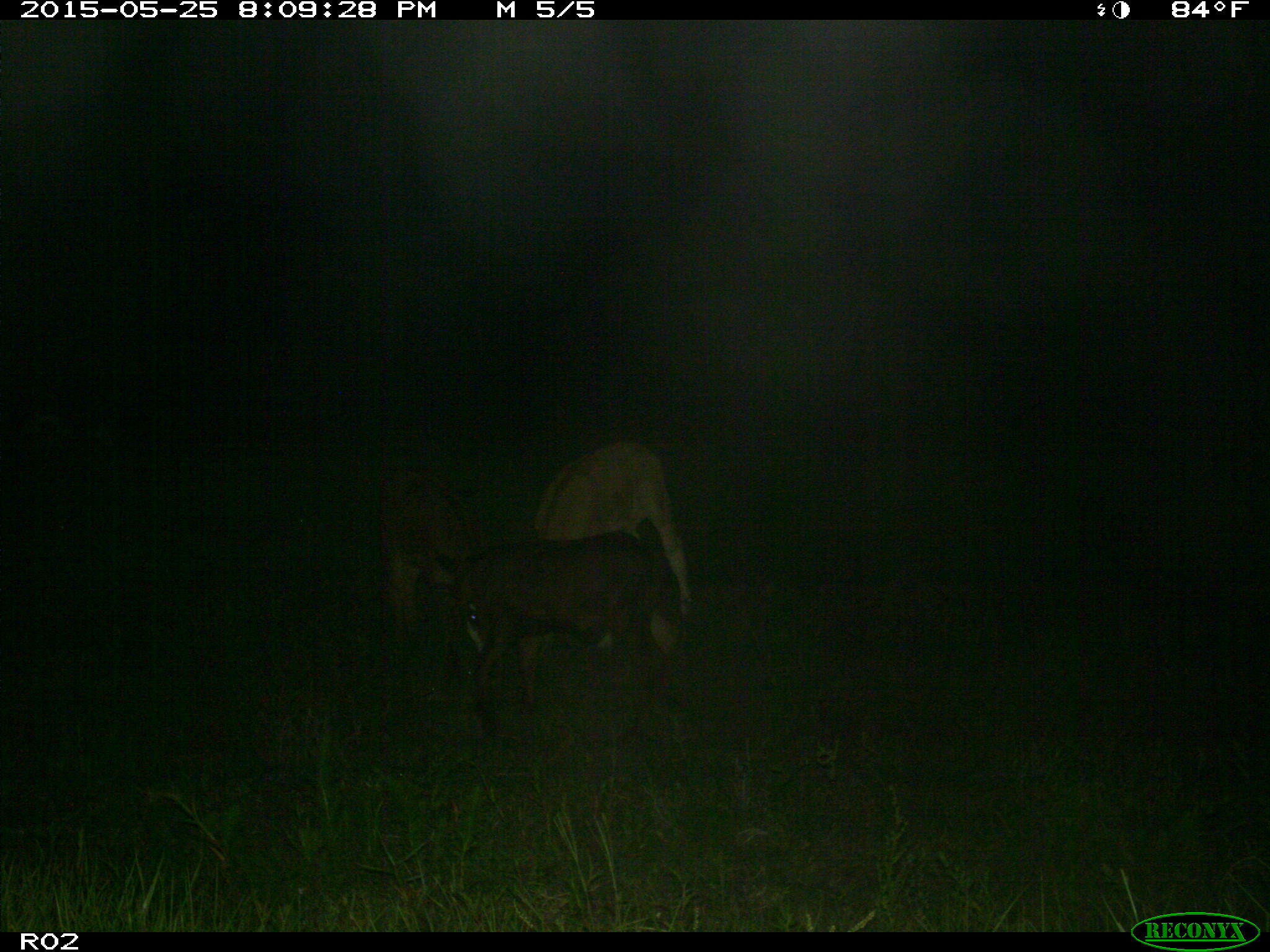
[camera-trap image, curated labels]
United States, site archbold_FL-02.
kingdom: Animalia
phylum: Chordata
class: Mammalia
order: Artiodactyla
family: Bovidae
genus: Bos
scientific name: Bos taurus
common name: domestic cow